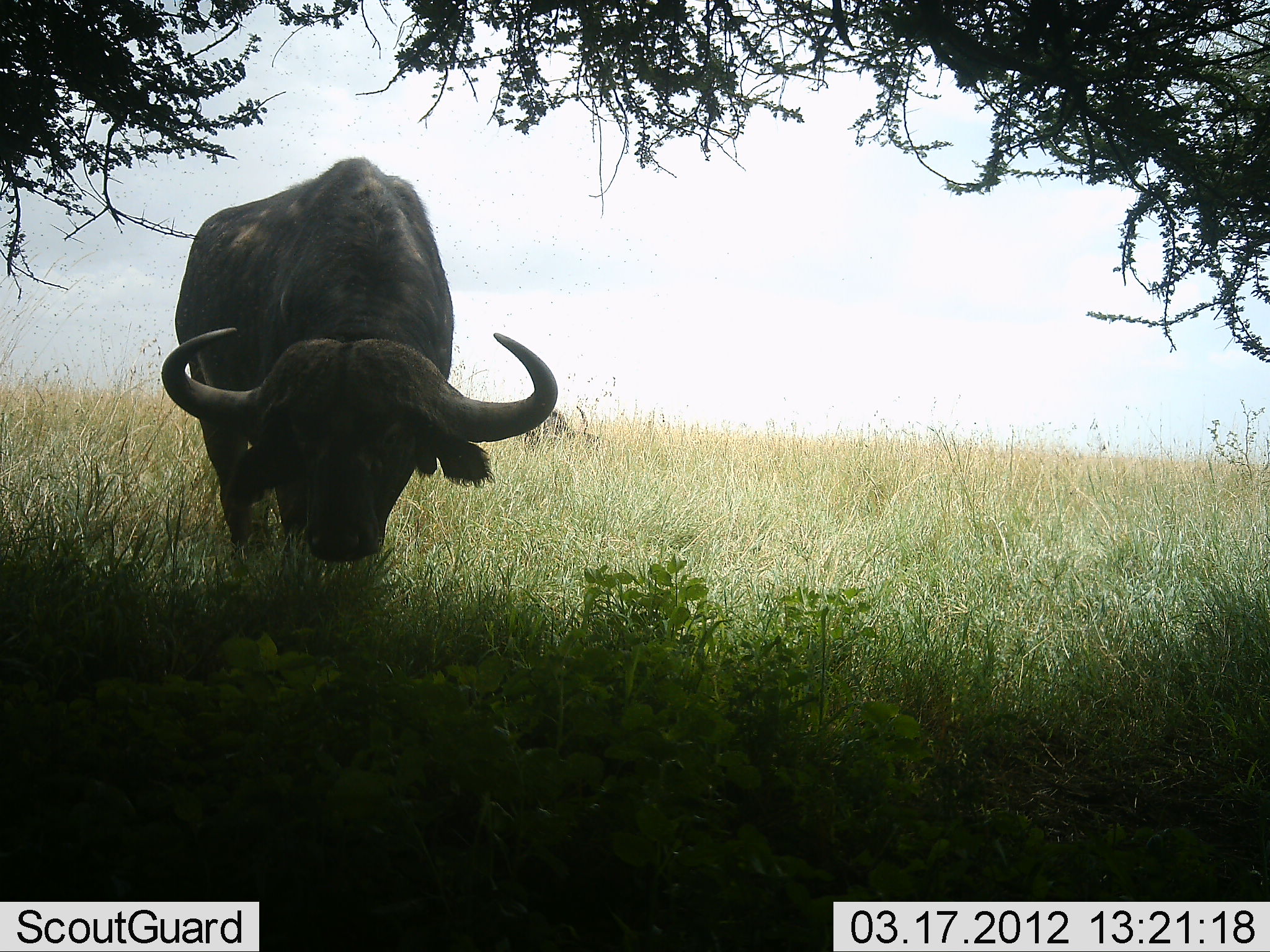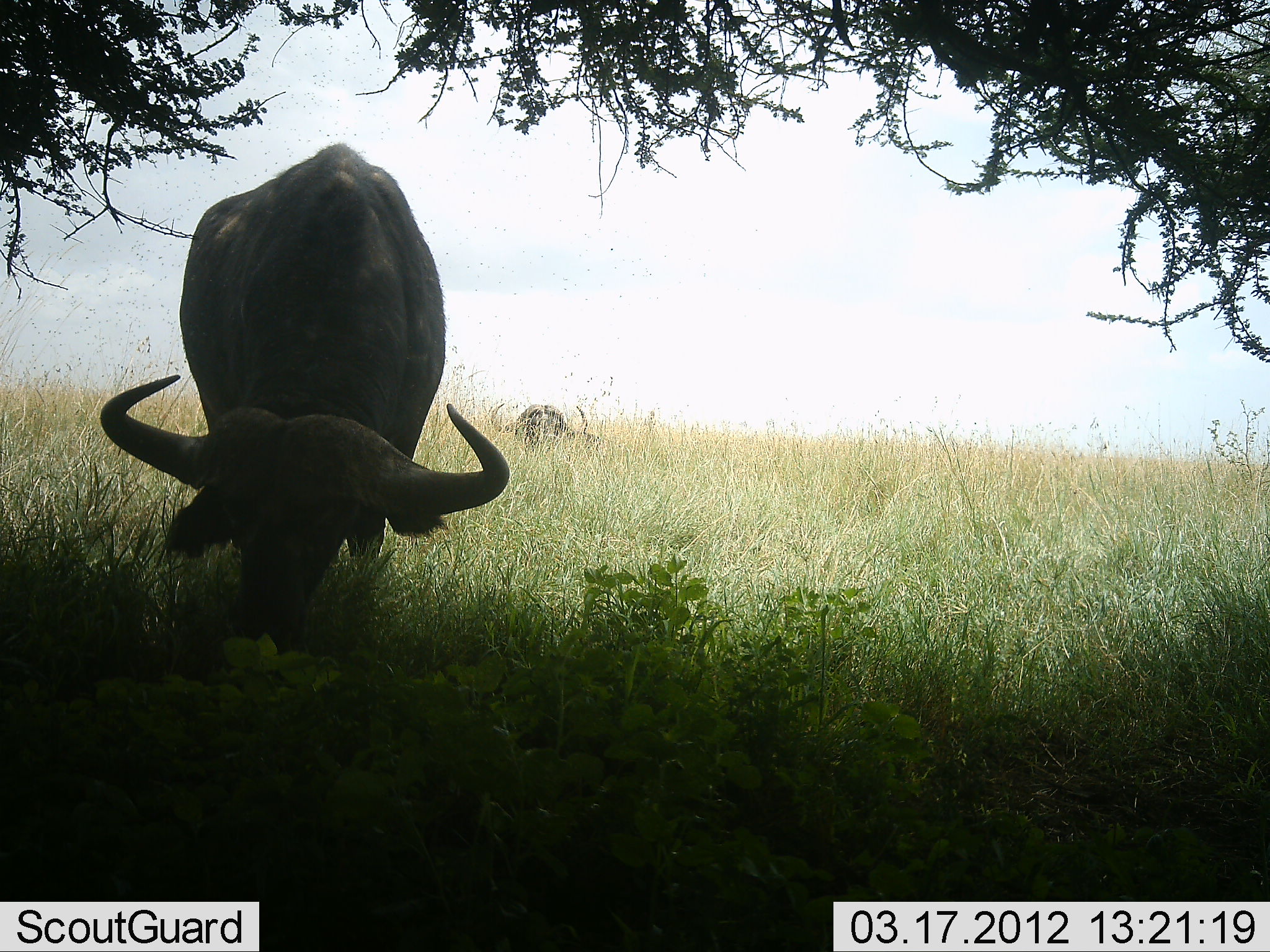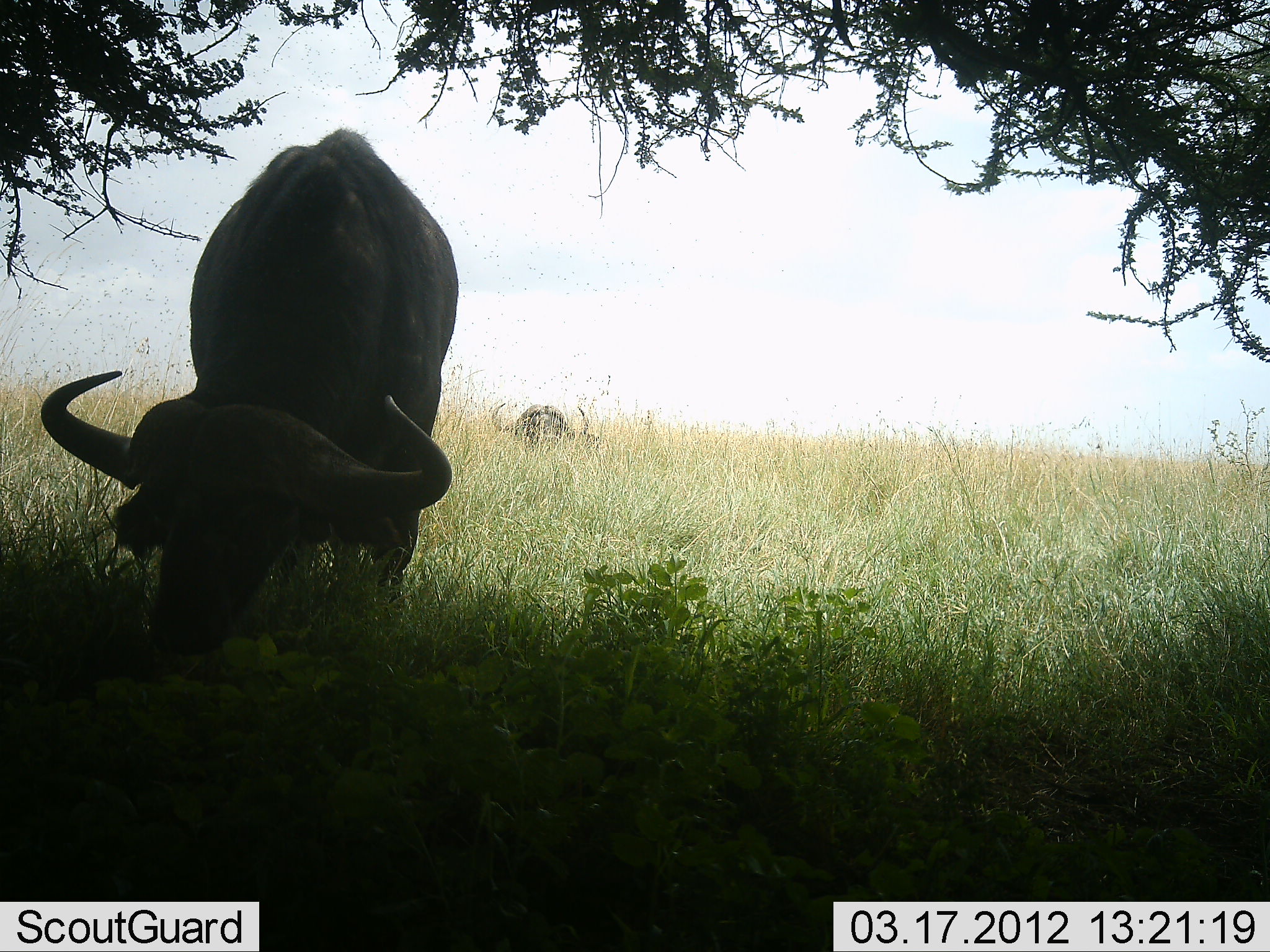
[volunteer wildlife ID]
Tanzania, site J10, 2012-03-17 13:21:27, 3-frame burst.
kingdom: Animalia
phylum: Chordata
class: Mammalia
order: Artiodactyla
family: Bovidae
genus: Syncerus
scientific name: Syncerus caffer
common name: cape buffalo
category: buffalo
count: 2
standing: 38%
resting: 38%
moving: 6%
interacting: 0%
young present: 0%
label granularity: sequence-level